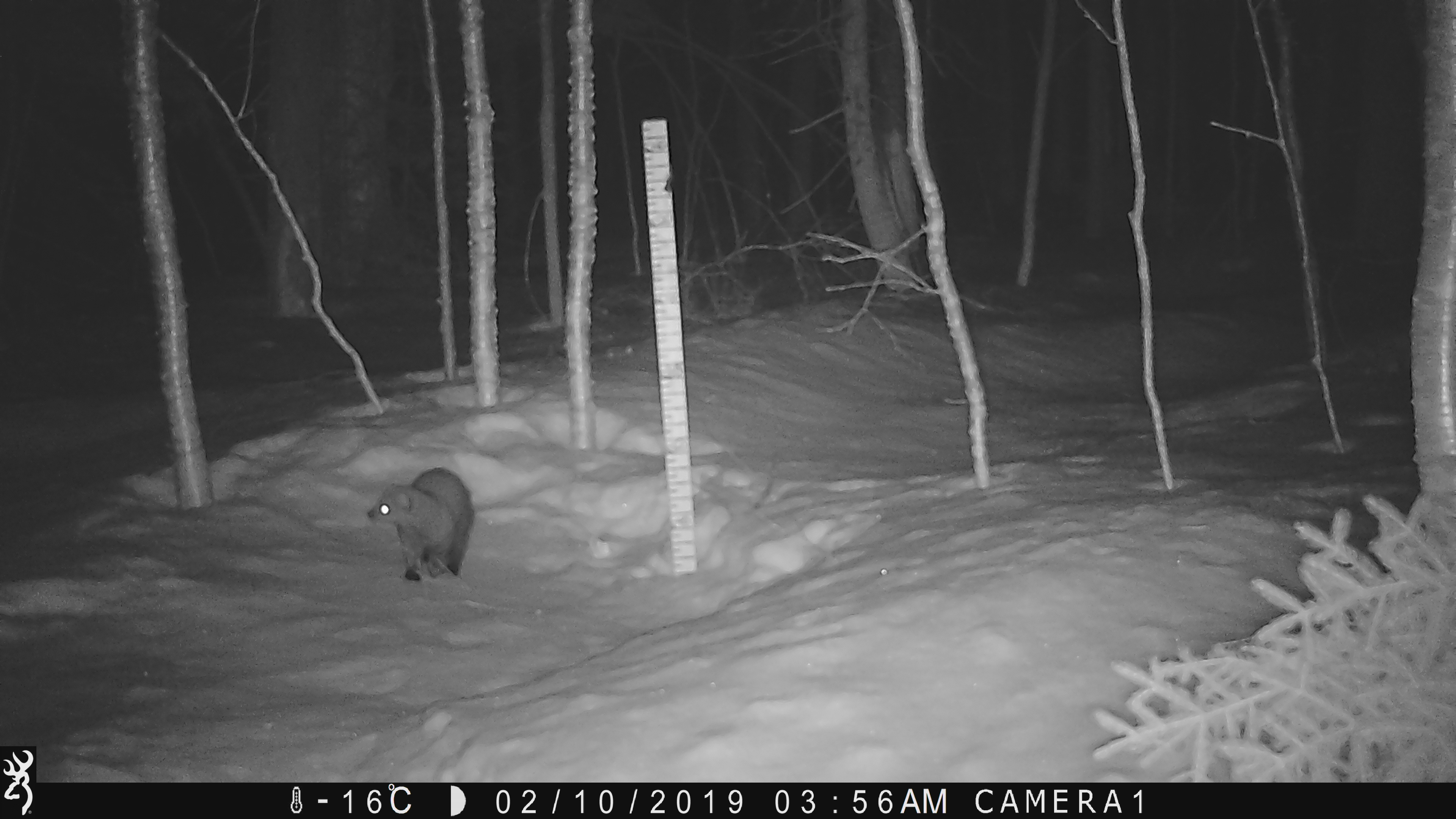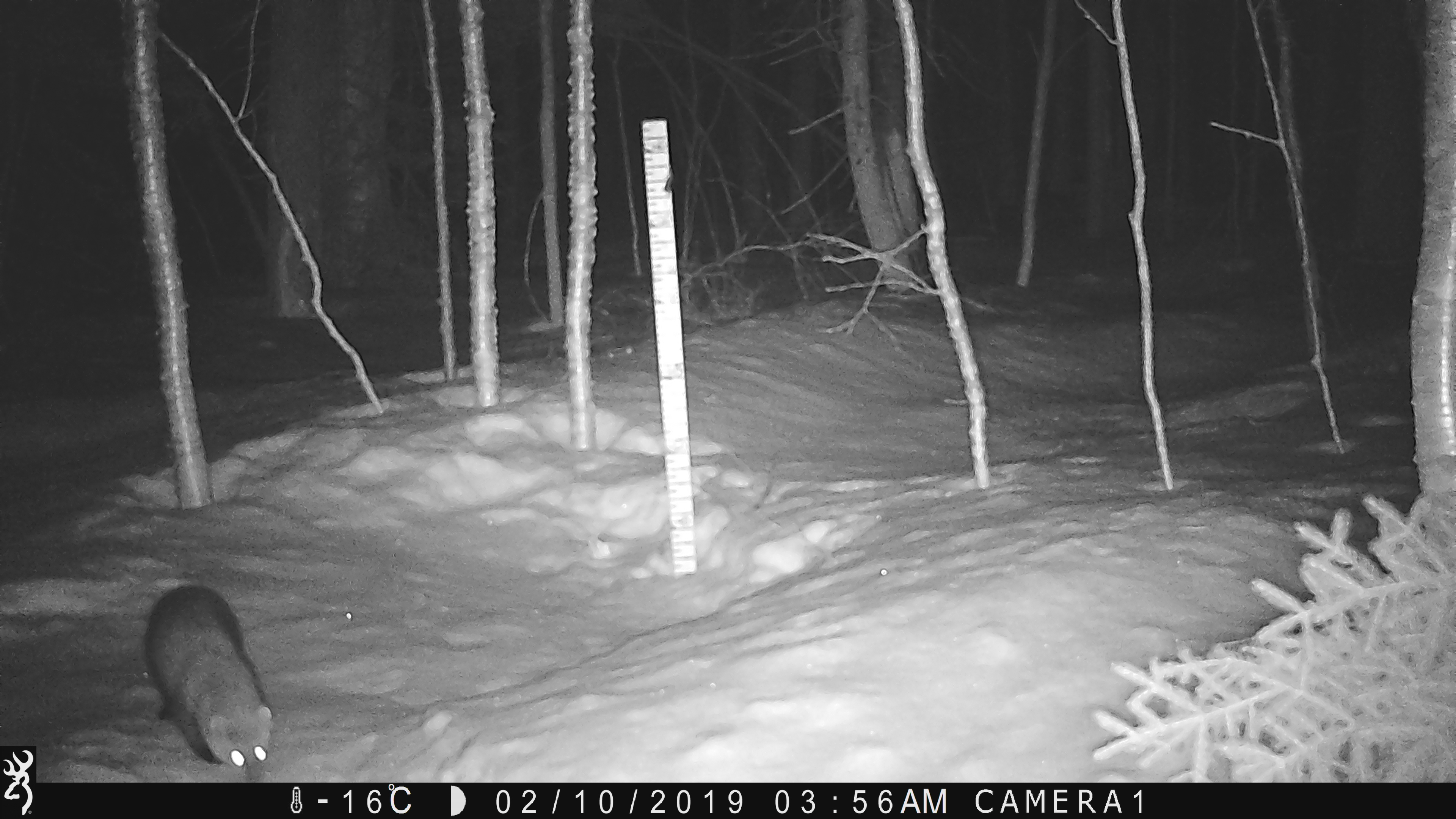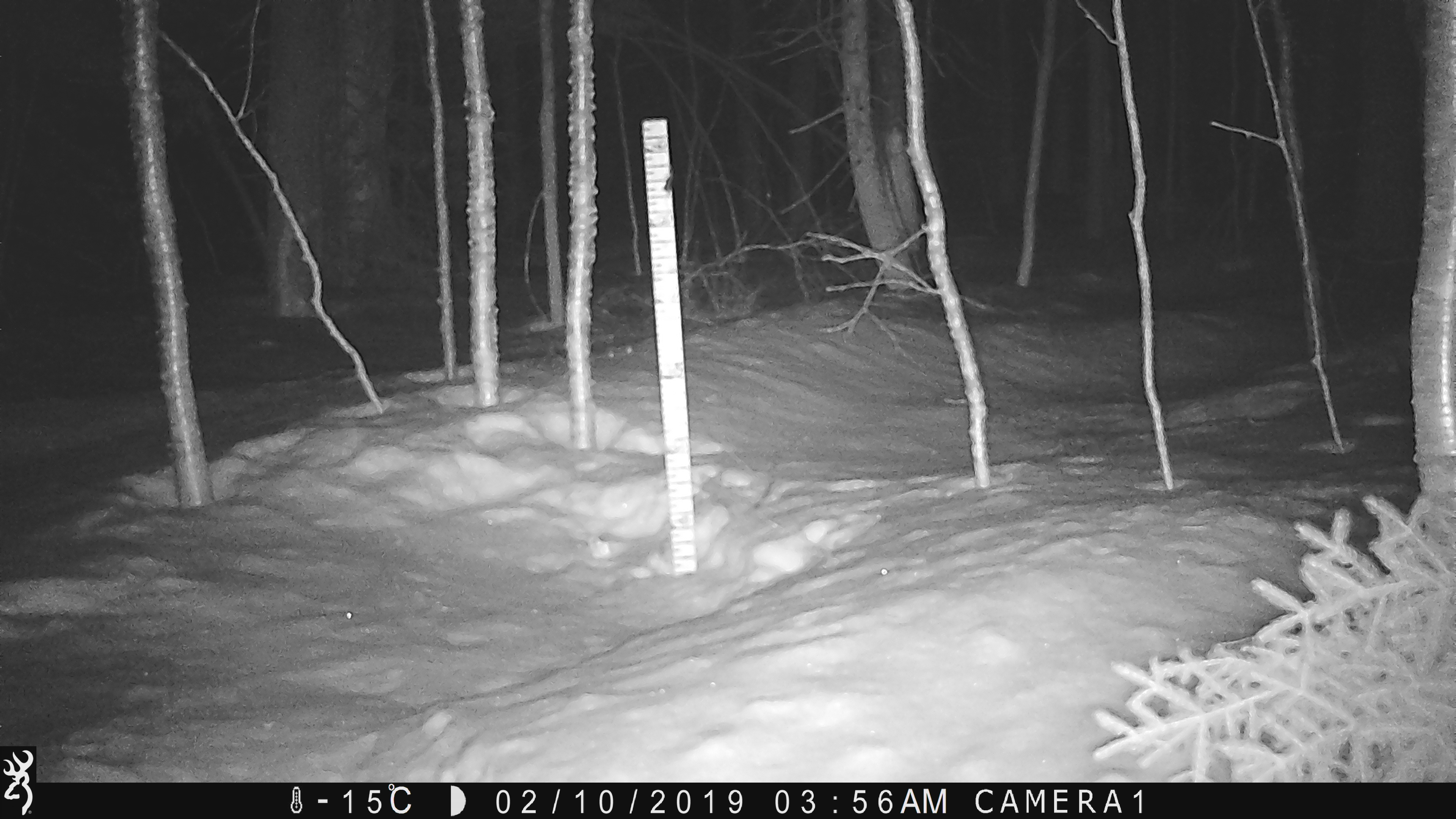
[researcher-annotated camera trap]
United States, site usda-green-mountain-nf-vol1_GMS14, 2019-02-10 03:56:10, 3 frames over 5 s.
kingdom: Animalia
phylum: Chordata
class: Mammalia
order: Carnivora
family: Mustelidae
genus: Pekania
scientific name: Pekania pennanti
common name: fisher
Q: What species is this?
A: Fisher (Pekania pennanti).